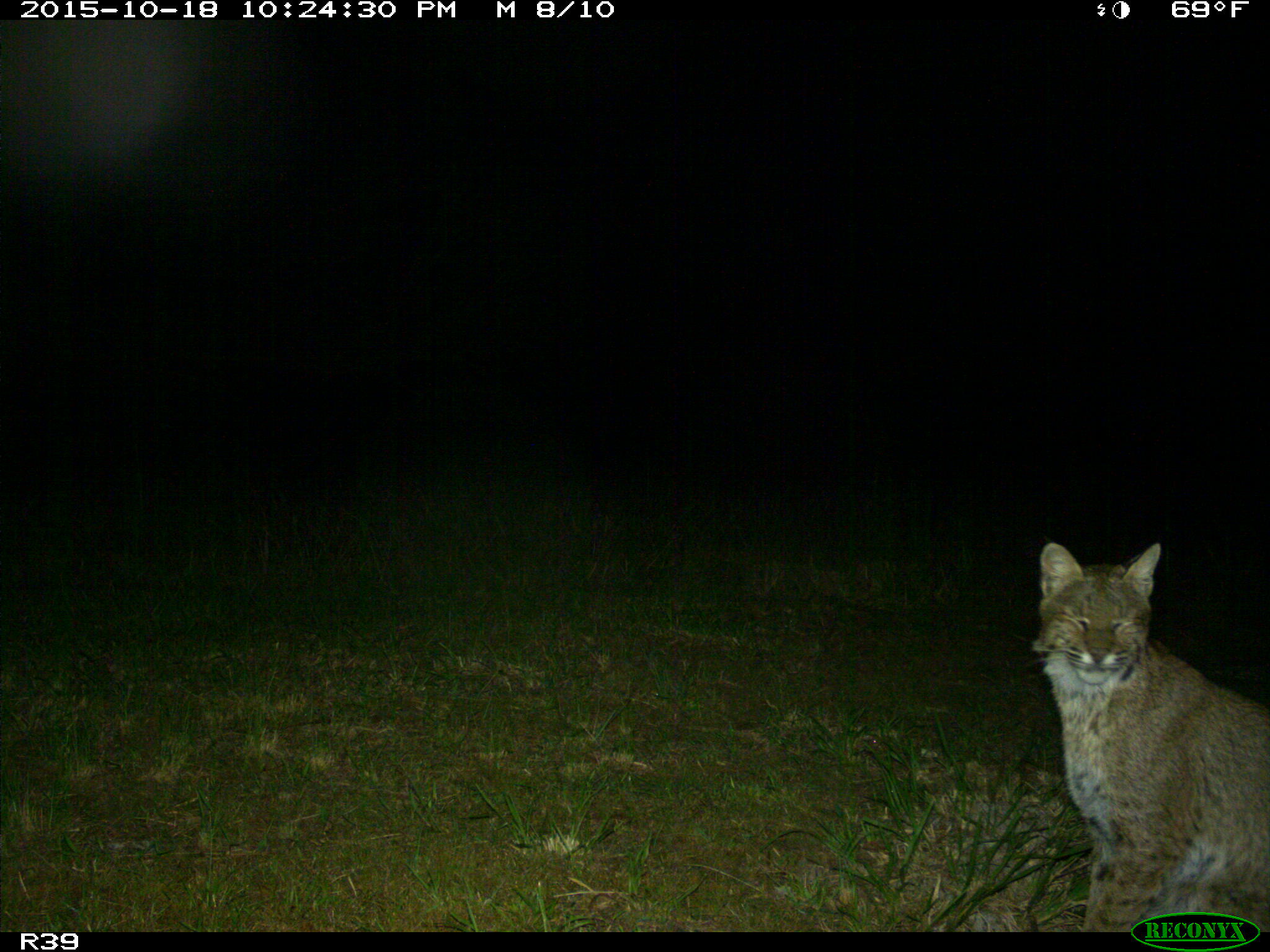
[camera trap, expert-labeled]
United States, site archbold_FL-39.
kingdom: Animalia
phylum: Chordata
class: Mammalia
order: Carnivora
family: Felidae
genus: Lynx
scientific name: Lynx rufus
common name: bobcat